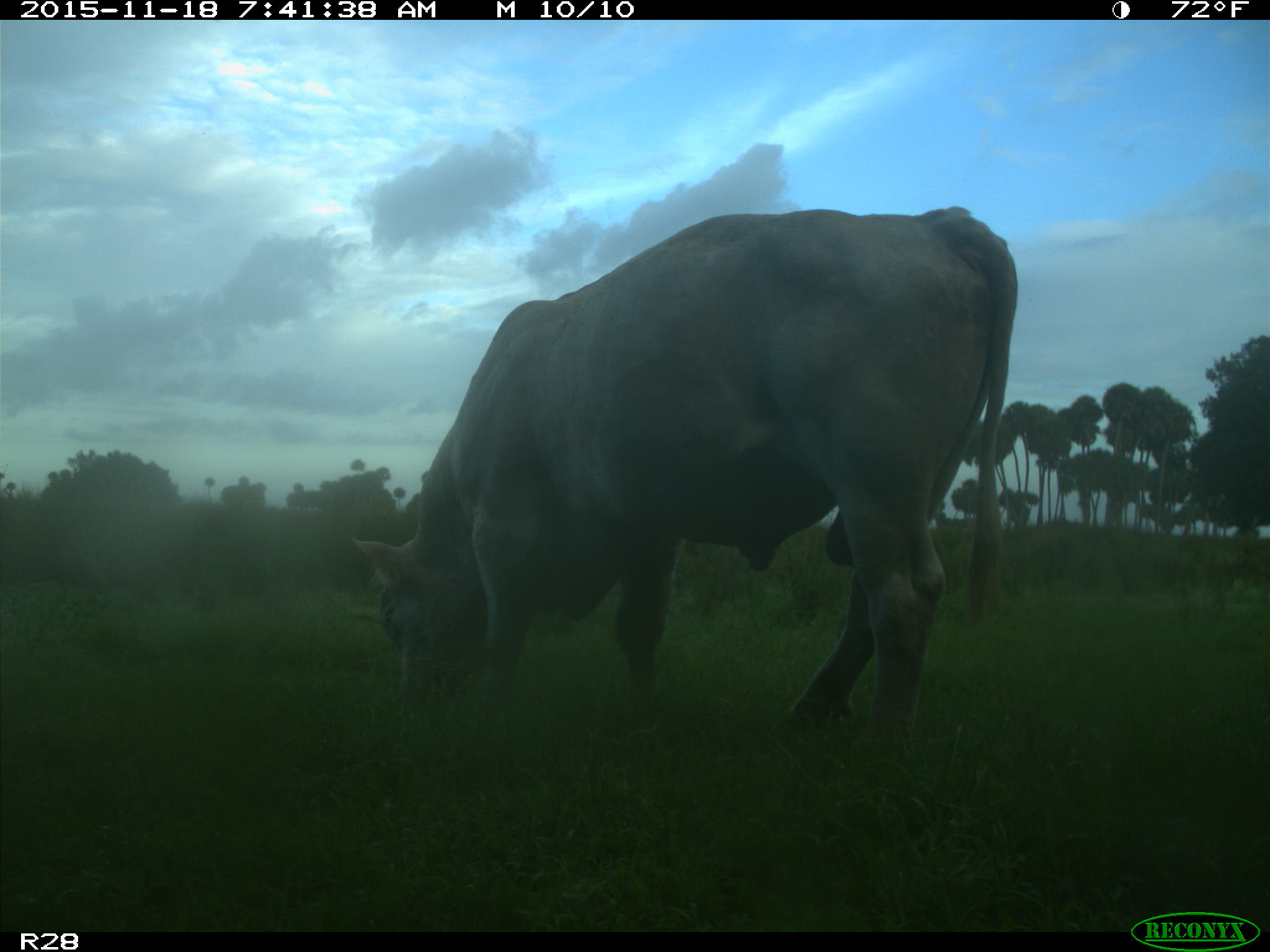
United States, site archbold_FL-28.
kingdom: Animalia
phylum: Chordata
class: Mammalia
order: Artiodactyla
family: Bovidae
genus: Bos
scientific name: Bos taurus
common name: domestic cow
Bos taurus (domestic cow).